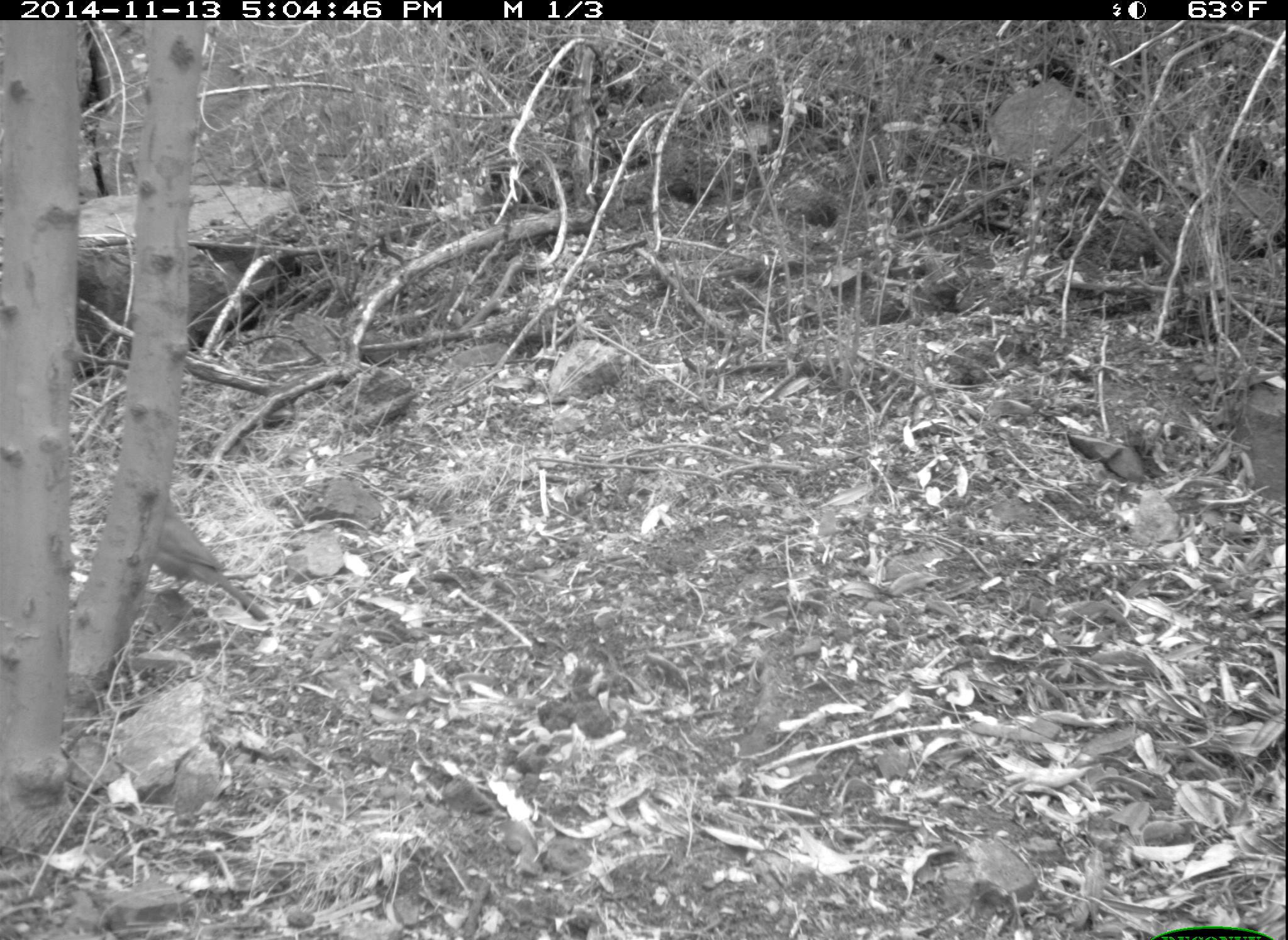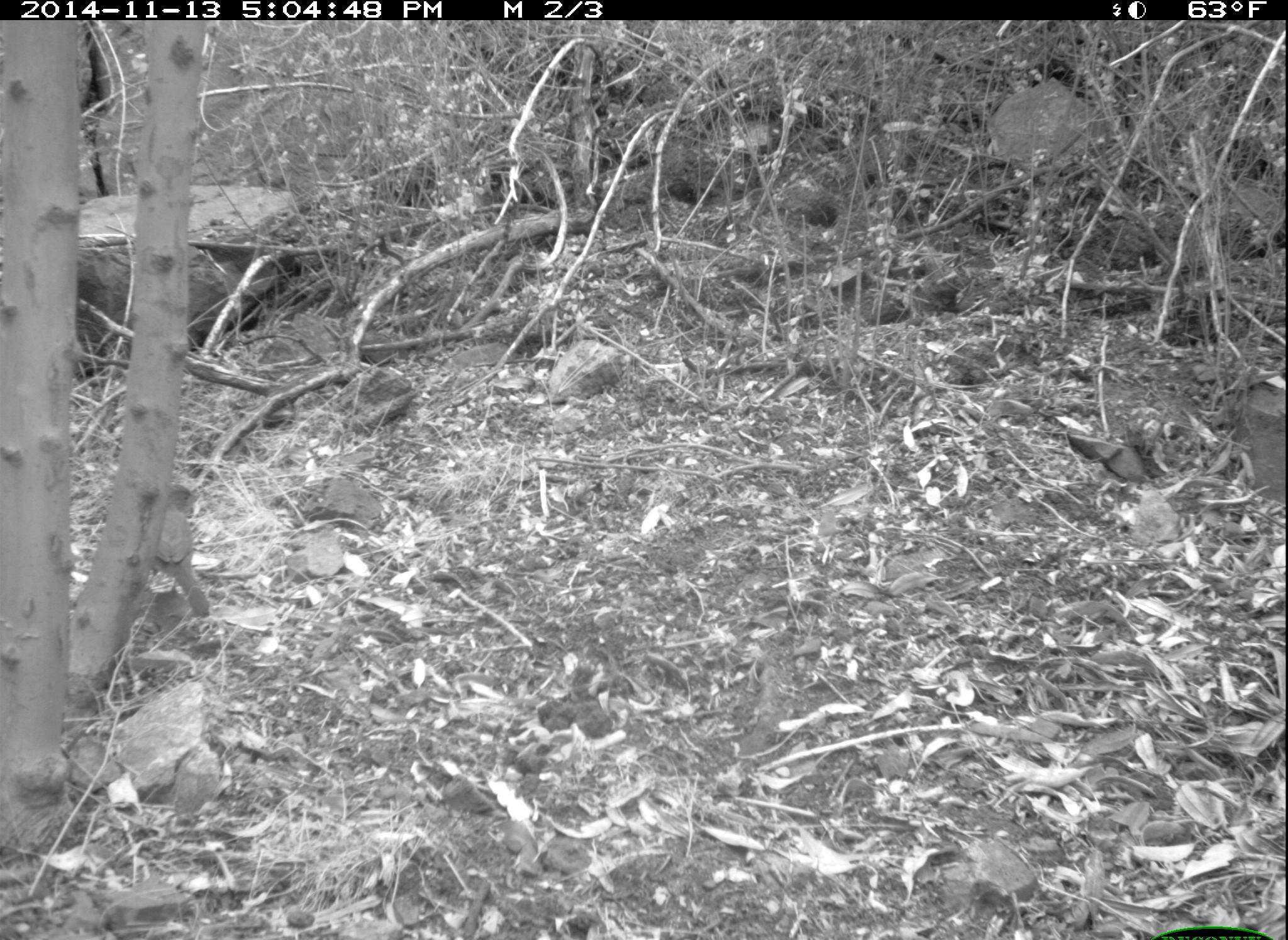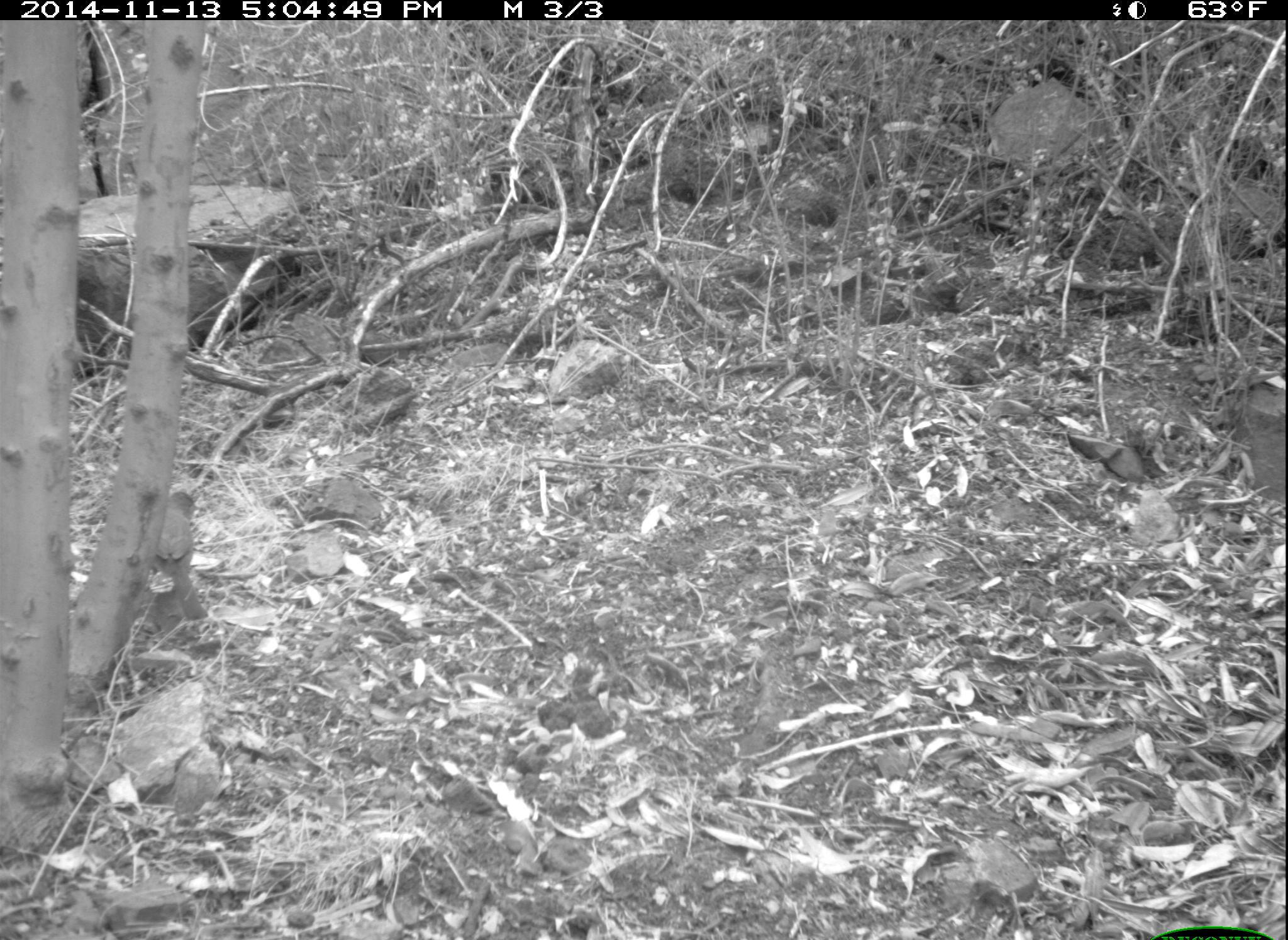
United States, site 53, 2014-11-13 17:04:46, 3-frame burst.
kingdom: Animalia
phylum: Chordata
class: Aves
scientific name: Aves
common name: bird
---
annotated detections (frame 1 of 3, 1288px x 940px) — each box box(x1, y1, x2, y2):
bird: box(154, 494, 272, 625)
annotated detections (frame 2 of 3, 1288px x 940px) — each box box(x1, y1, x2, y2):
bird: box(154, 481, 219, 624)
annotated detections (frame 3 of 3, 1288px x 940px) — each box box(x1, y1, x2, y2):
bird: box(150, 488, 209, 621)